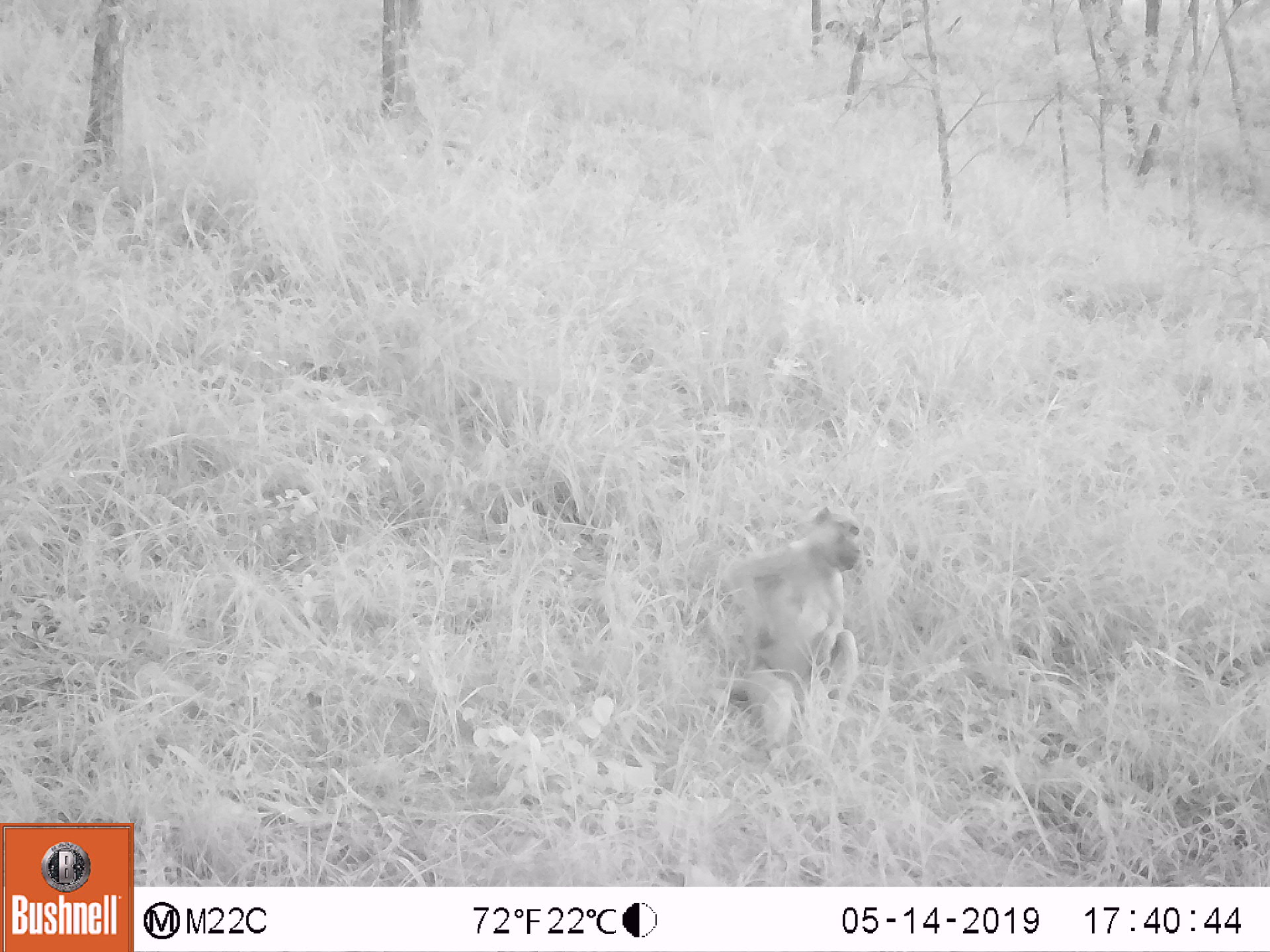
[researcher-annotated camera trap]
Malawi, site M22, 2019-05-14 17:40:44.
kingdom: Animalia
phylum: Chordata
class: Mammalia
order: Primates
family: Cercopithecidae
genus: Papio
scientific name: Papio cynocephalus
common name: yellow baboon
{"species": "yellow baboon (Papio cynocephalus)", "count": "1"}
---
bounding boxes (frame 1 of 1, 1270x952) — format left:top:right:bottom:
yellow baboon: 695:489:869:767